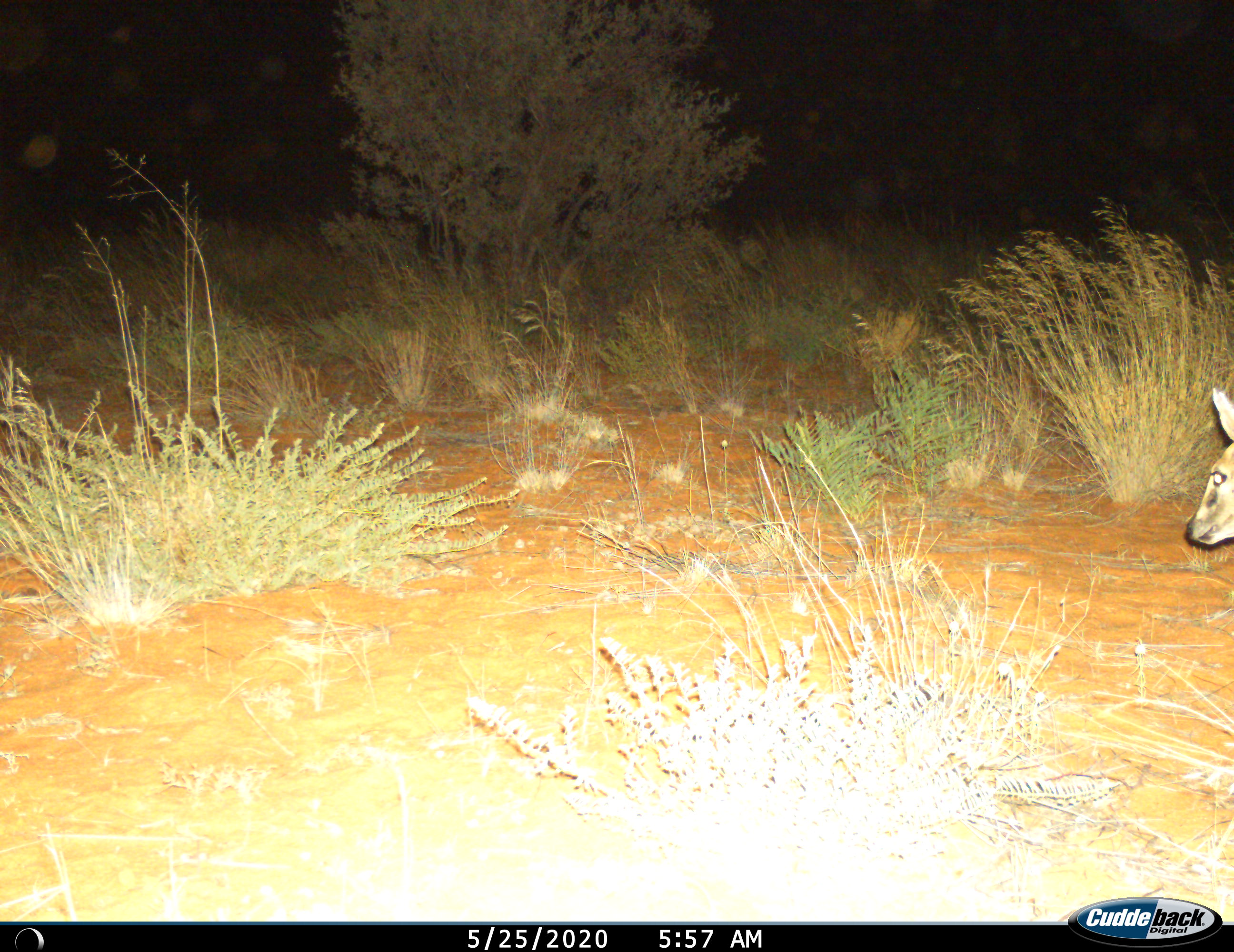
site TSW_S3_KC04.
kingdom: Animalia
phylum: Chordata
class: Mammalia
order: Artiodactyla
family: Bovidae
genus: Sylvicapra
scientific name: Sylvicapra grimmia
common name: common duiker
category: duikercommongrey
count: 1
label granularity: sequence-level